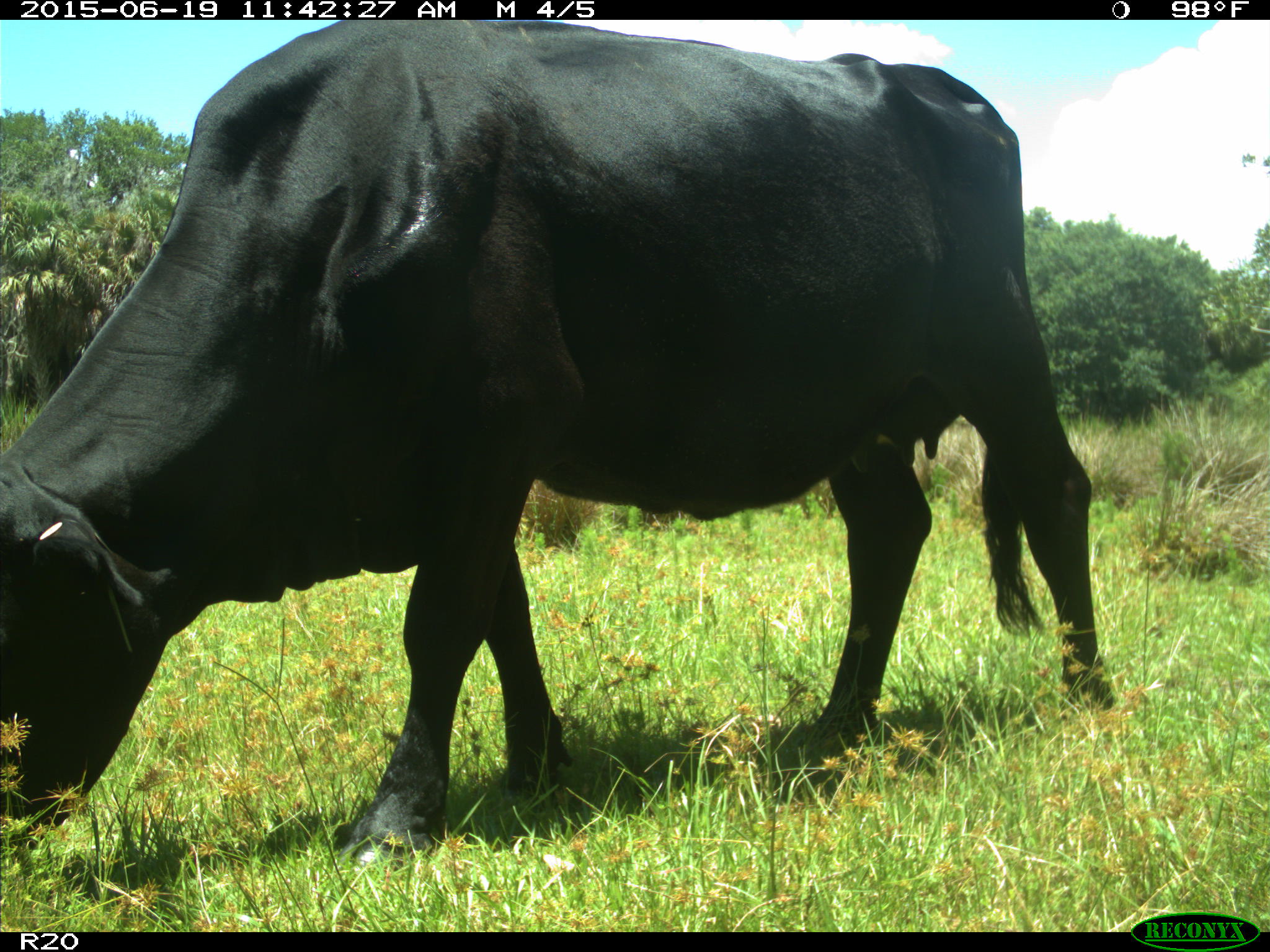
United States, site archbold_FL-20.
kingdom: Animalia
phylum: Chordata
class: Mammalia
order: Artiodactyla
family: Bovidae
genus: Bos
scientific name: Bos taurus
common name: domestic cow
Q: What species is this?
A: Bos taurus (domestic cow).